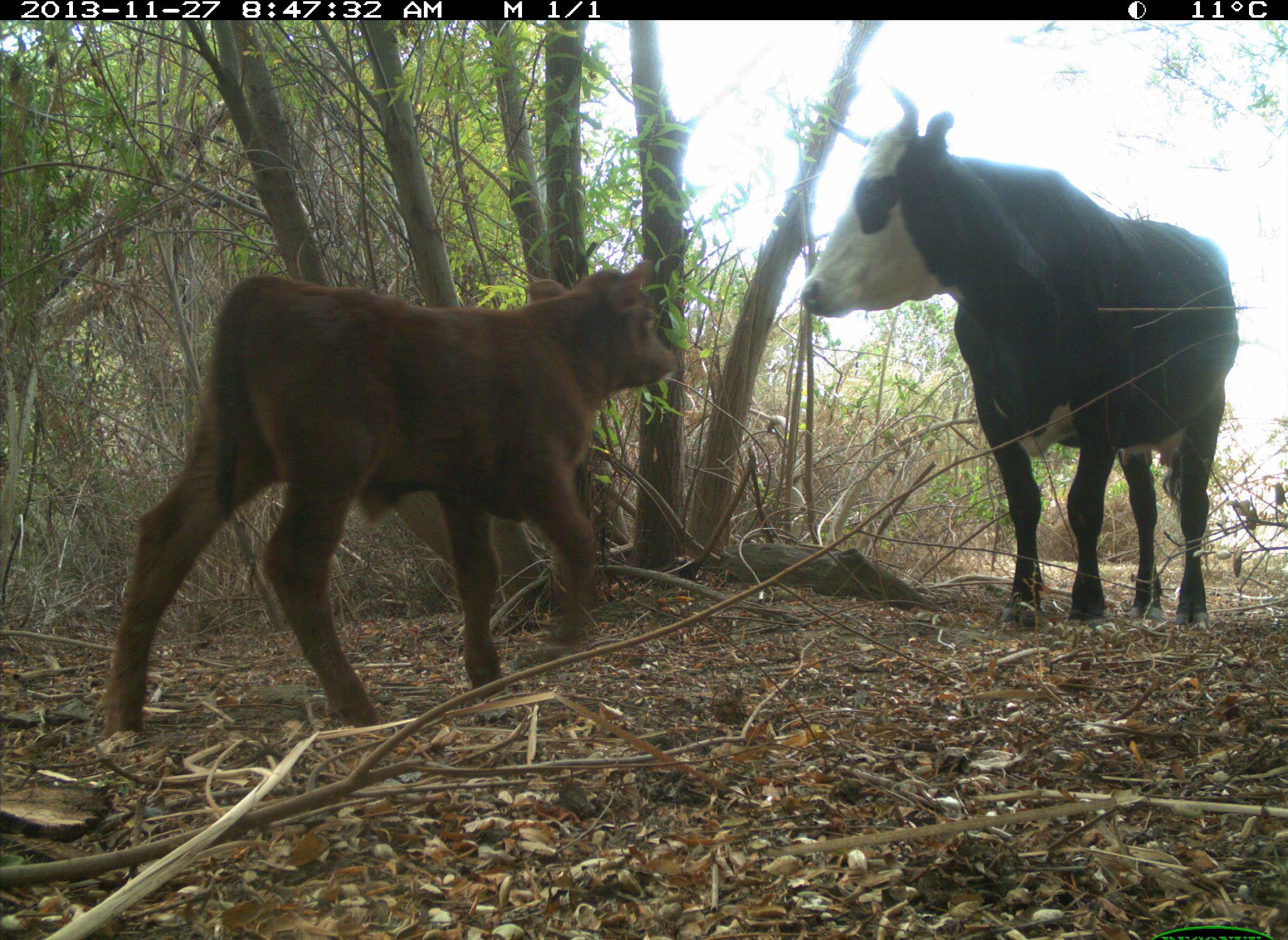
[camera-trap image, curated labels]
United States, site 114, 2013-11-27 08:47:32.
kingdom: Animalia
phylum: Chordata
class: Mammalia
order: Artiodactyla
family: Bovidae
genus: Bos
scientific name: Bos taurus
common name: cow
Cow (Bos taurus).